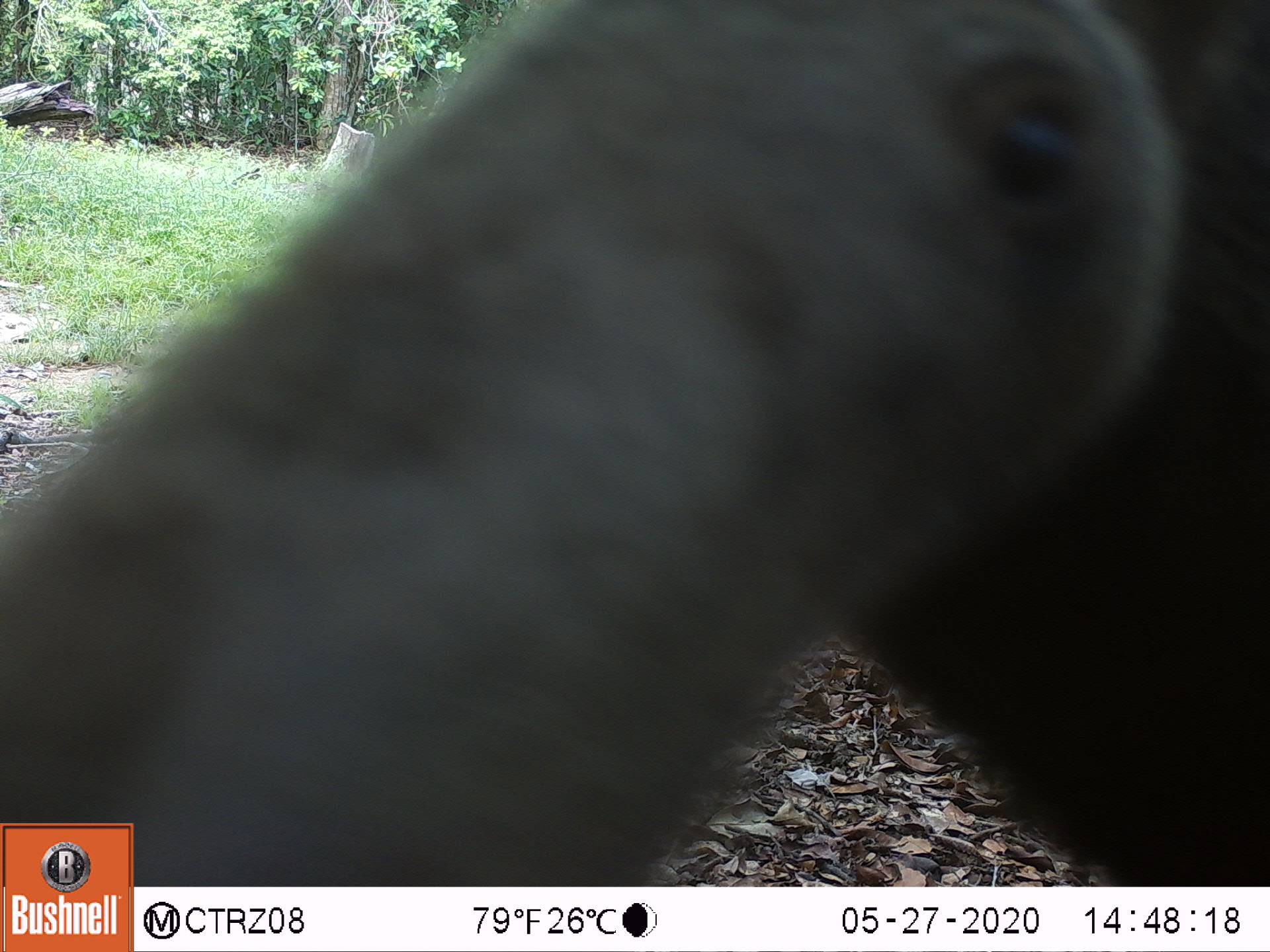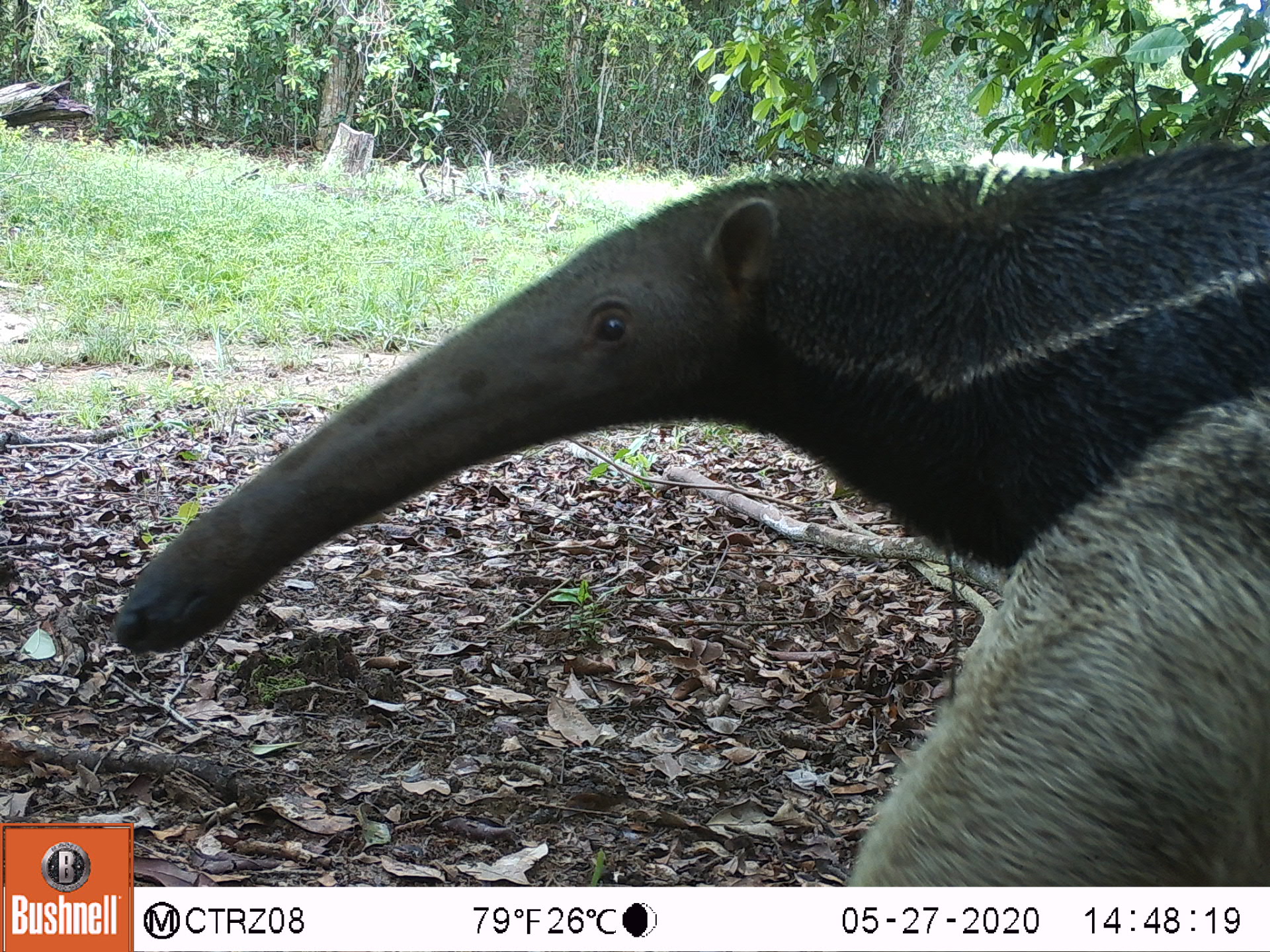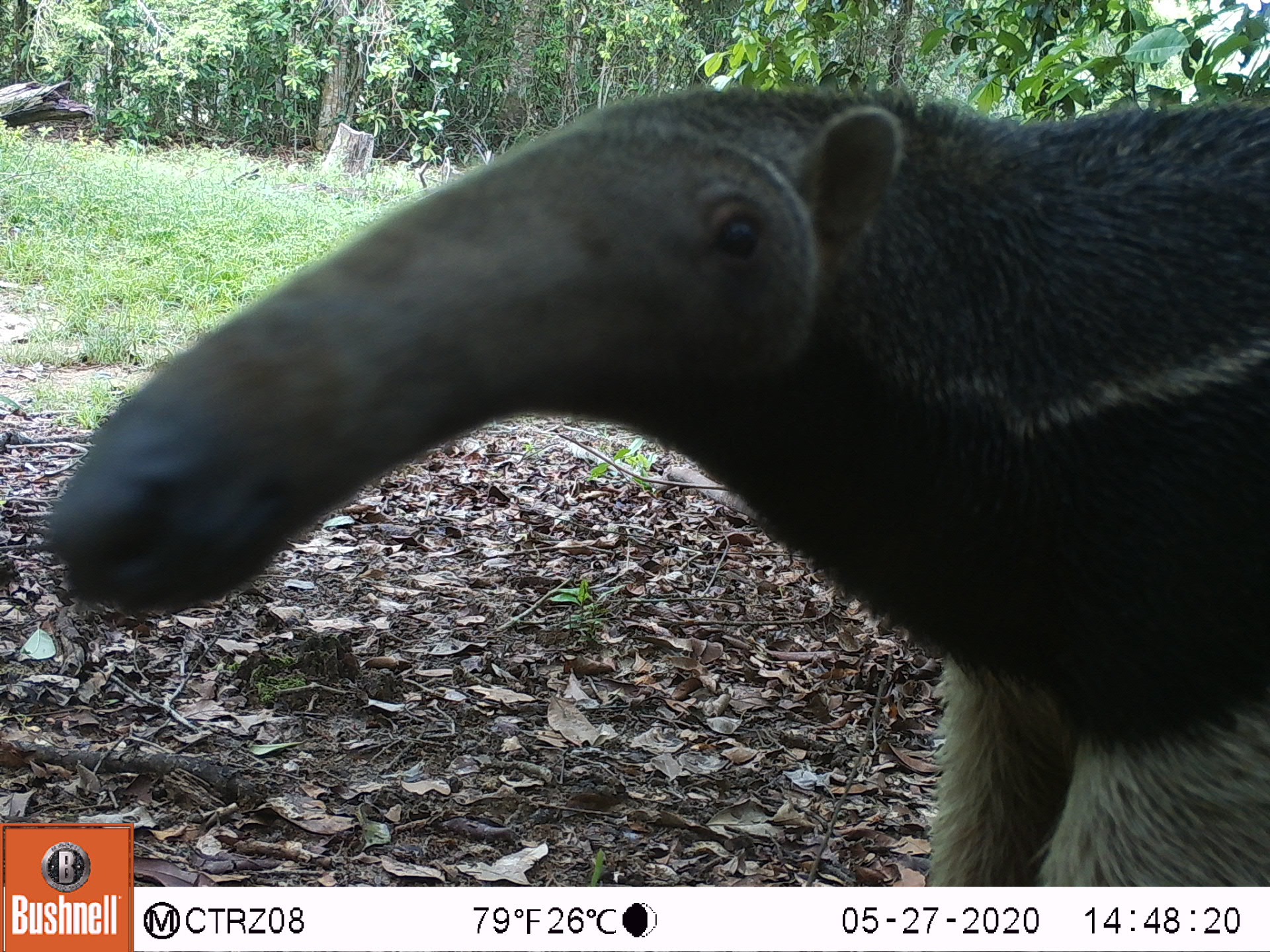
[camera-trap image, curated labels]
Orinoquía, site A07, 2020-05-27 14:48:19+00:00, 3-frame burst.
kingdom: Animalia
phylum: Chordata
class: Mammalia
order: Pilosa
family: Myrmecophagidae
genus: Myrmecophaga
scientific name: Myrmecophaga tridactyla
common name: giant anteater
Giant anteater (Myrmecophaga tridactyla).